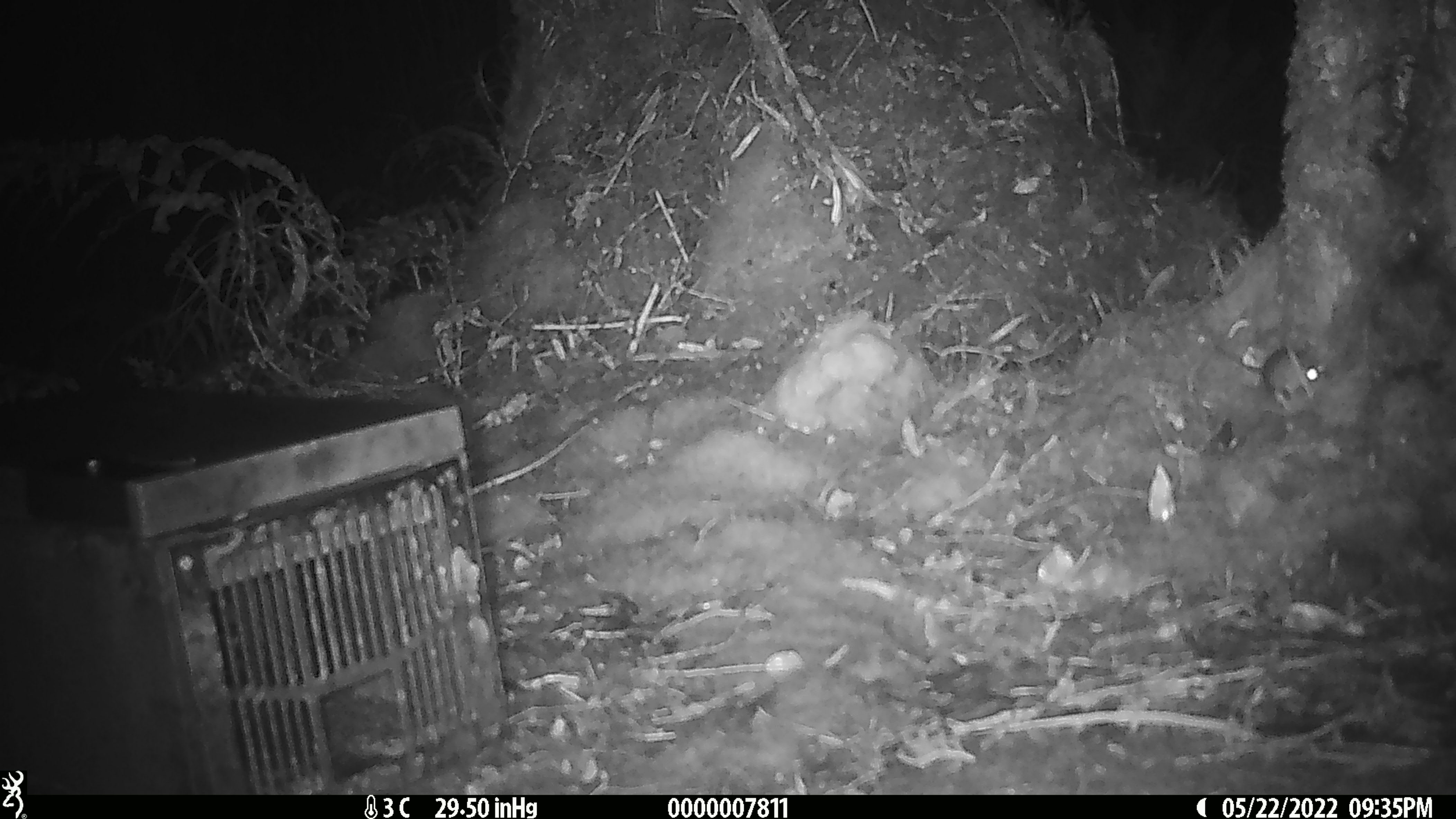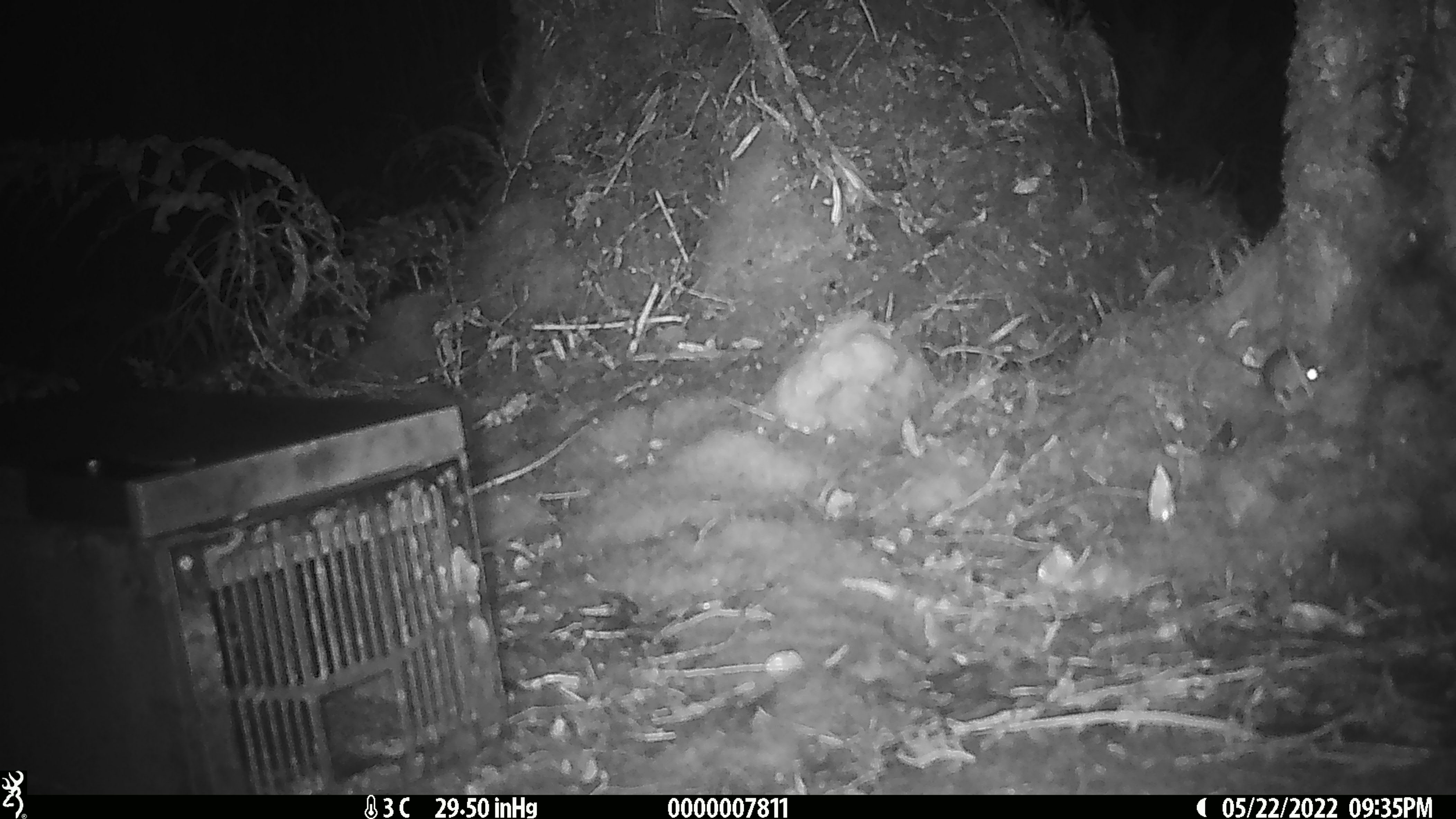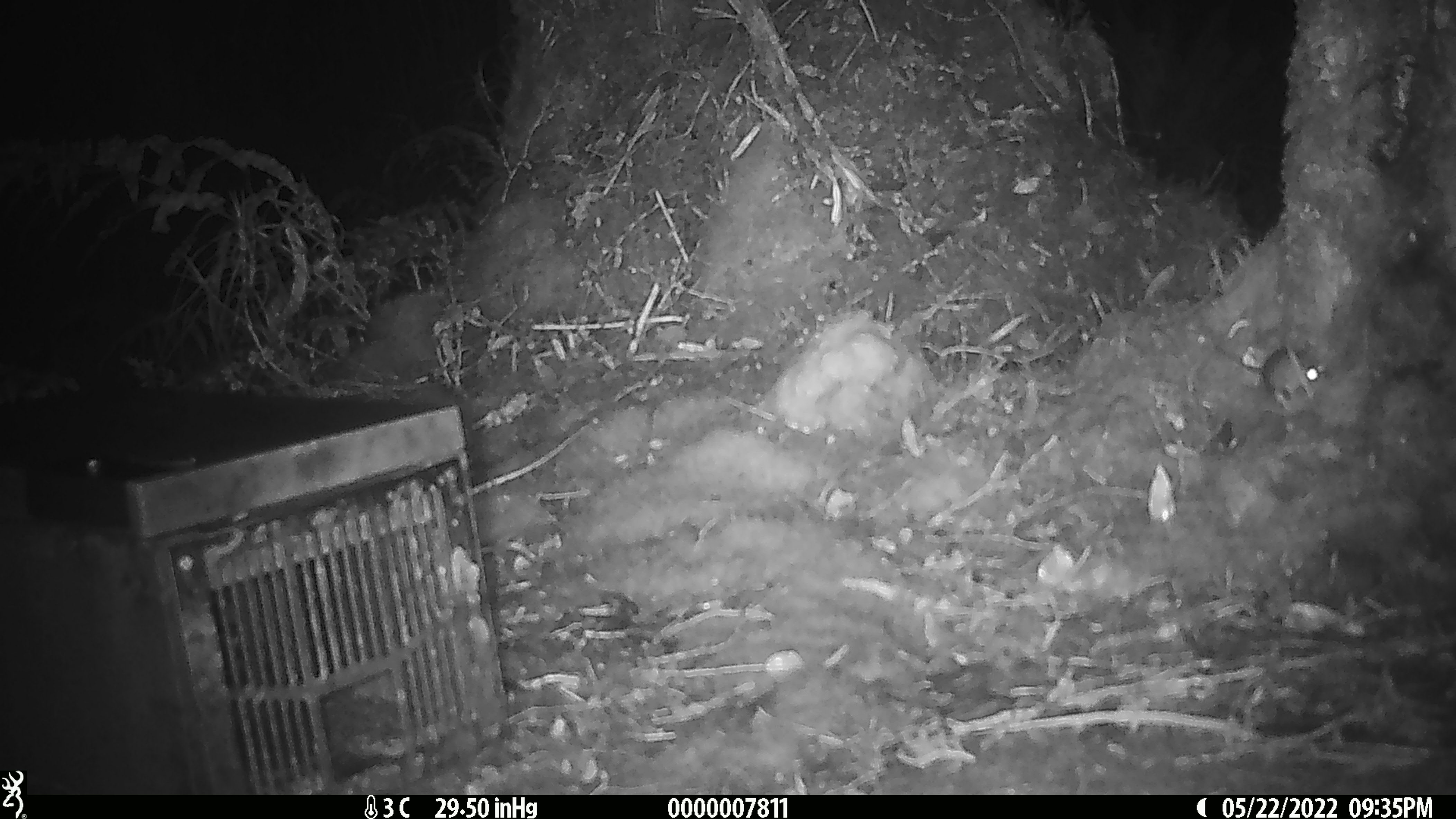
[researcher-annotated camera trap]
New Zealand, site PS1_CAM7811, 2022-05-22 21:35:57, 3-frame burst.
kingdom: Animalia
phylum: Chordata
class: Mammalia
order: Rodentia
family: Muridae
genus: Mus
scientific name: Mus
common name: mouse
Mouse (Mus).